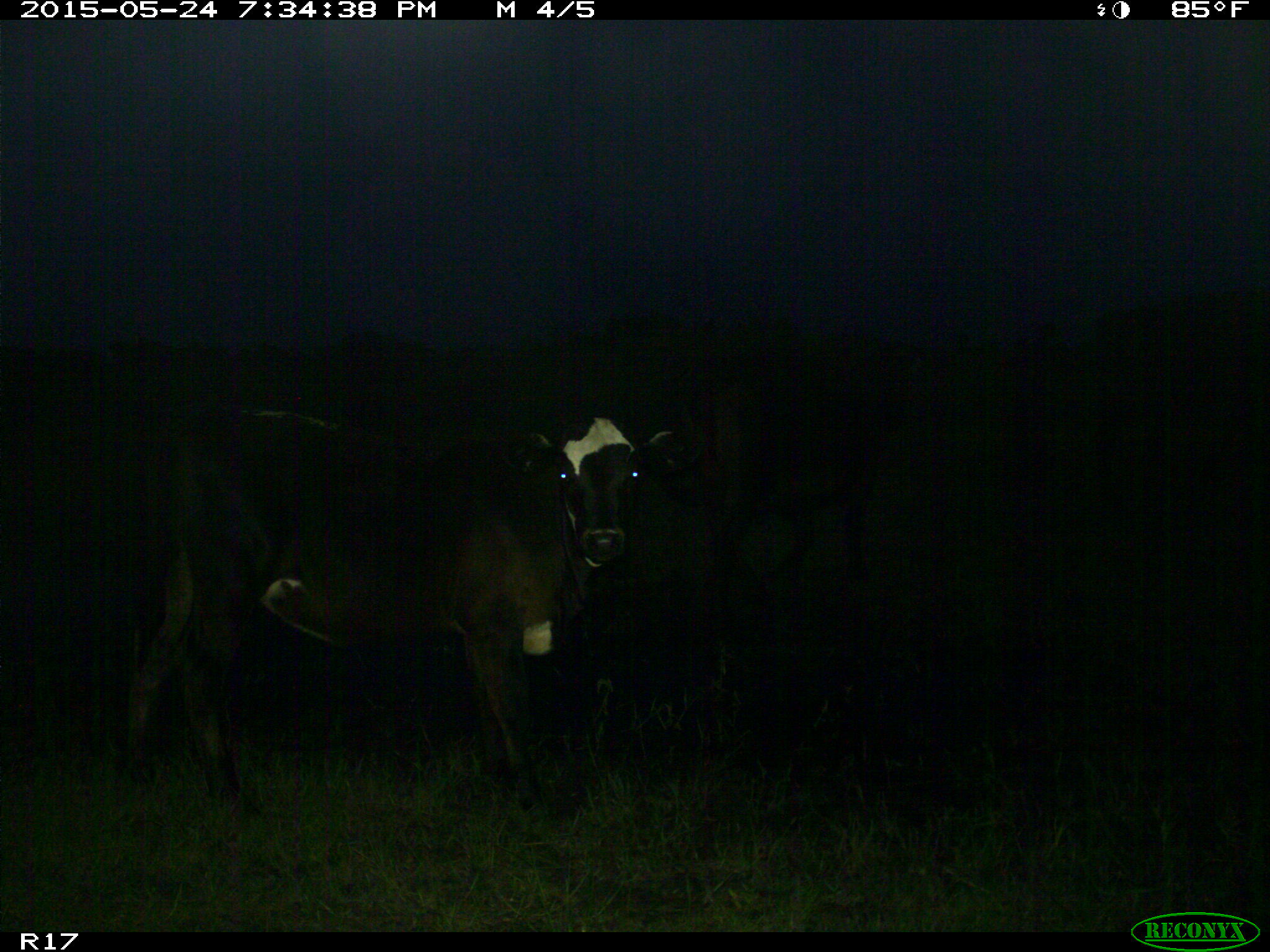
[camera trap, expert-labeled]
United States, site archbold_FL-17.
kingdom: Animalia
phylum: Chordata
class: Mammalia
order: Artiodactyla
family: Bovidae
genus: Bos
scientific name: Bos taurus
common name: domestic cow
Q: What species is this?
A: Bos taurus (domestic cow).